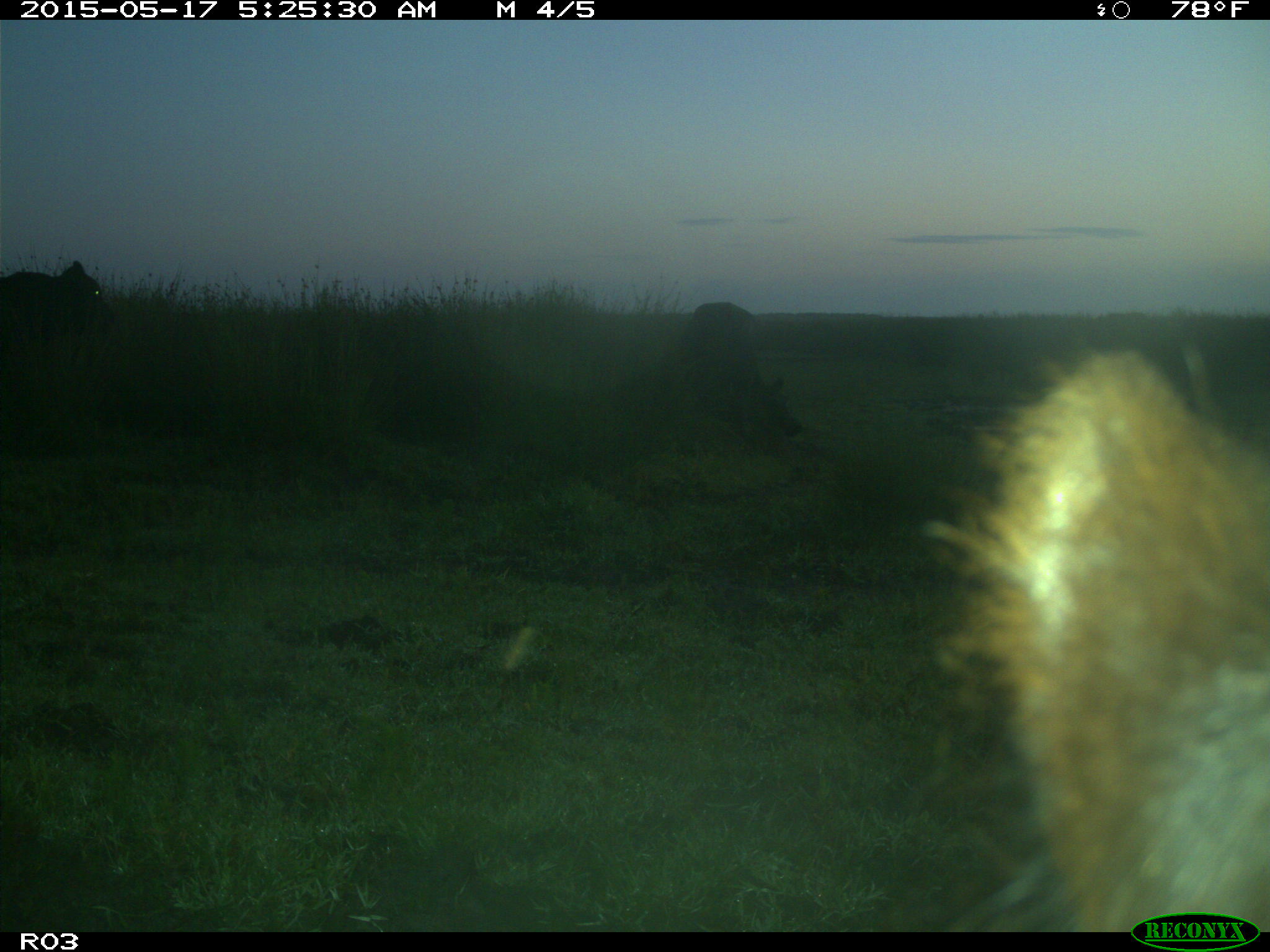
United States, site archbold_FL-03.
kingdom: Animalia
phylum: Chordata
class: Mammalia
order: Artiodactyla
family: Bovidae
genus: Bos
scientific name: Bos taurus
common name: domestic cow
Bos taurus (domestic cow).